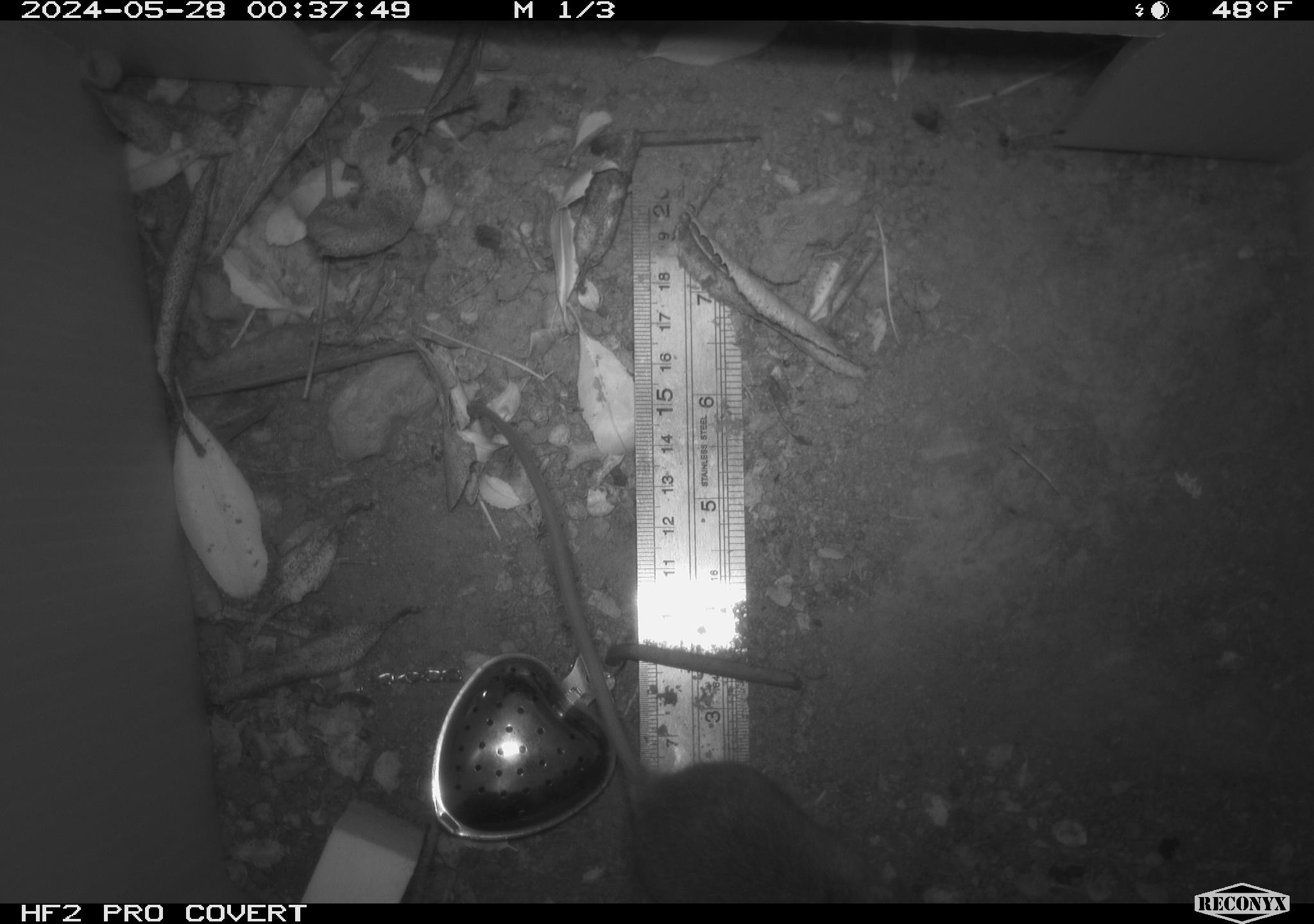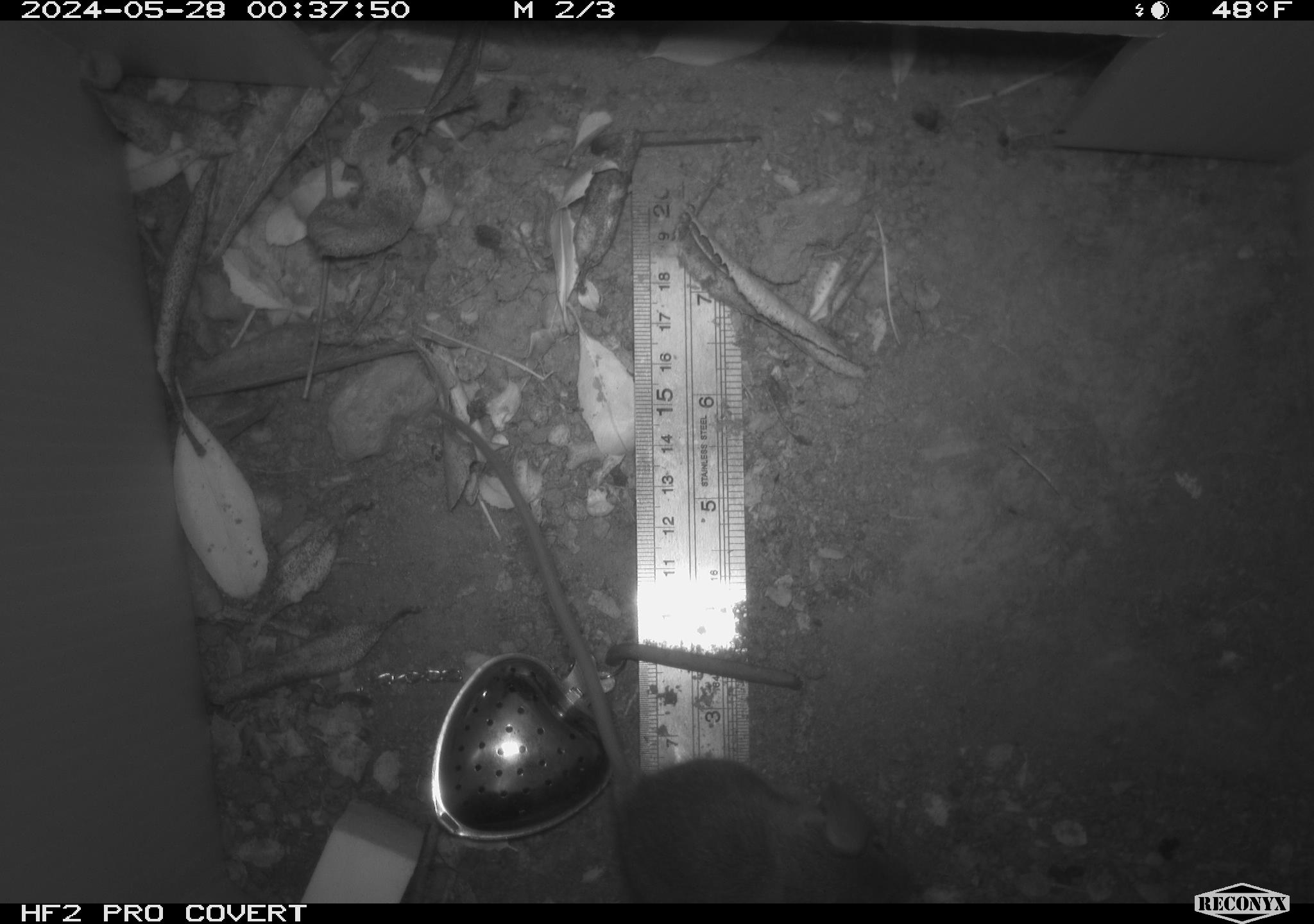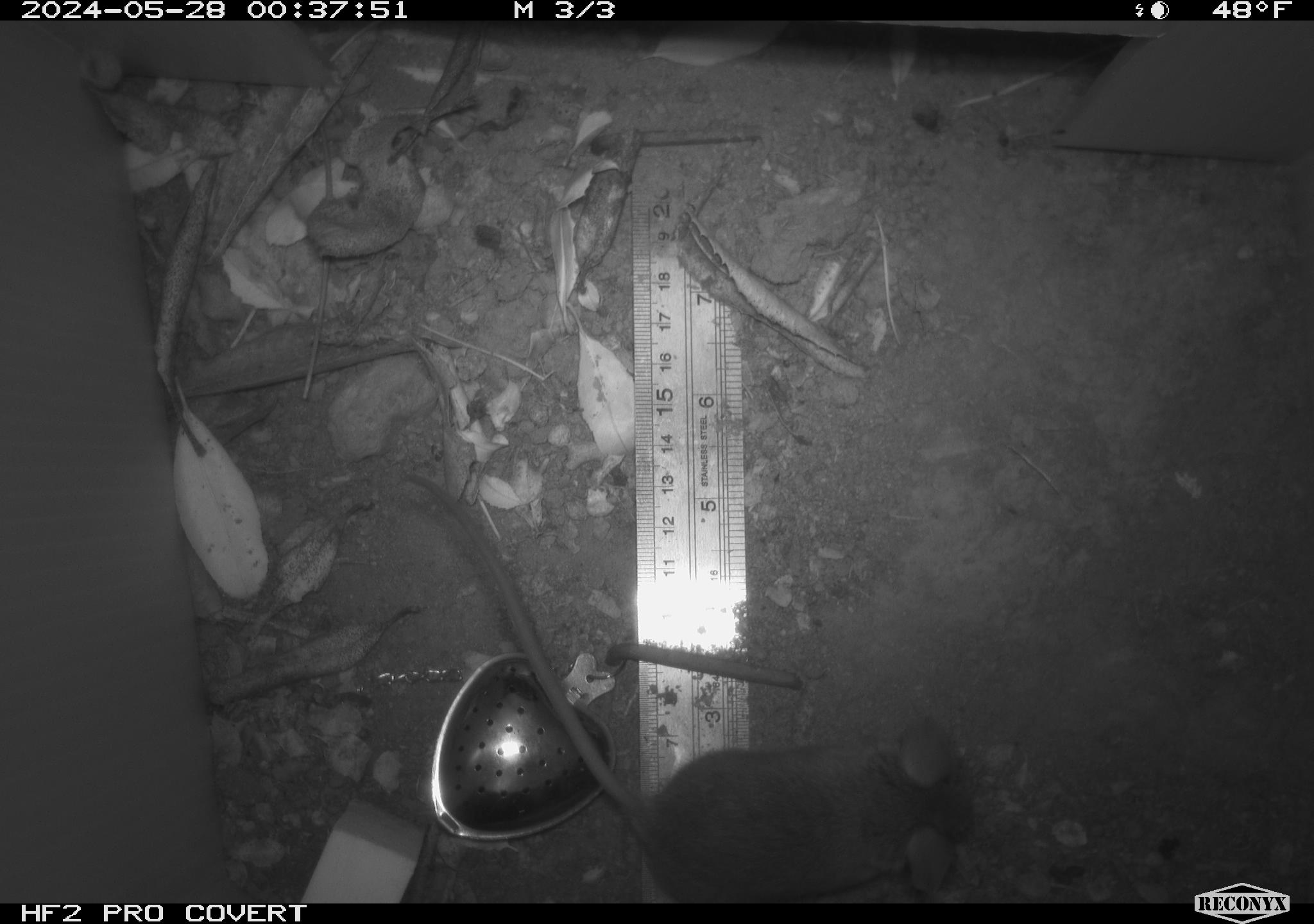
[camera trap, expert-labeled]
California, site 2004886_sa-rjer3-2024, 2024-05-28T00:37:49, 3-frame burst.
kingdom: Animalia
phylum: Chordata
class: Mammalia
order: Rodentia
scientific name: Rodentia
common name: mouse species